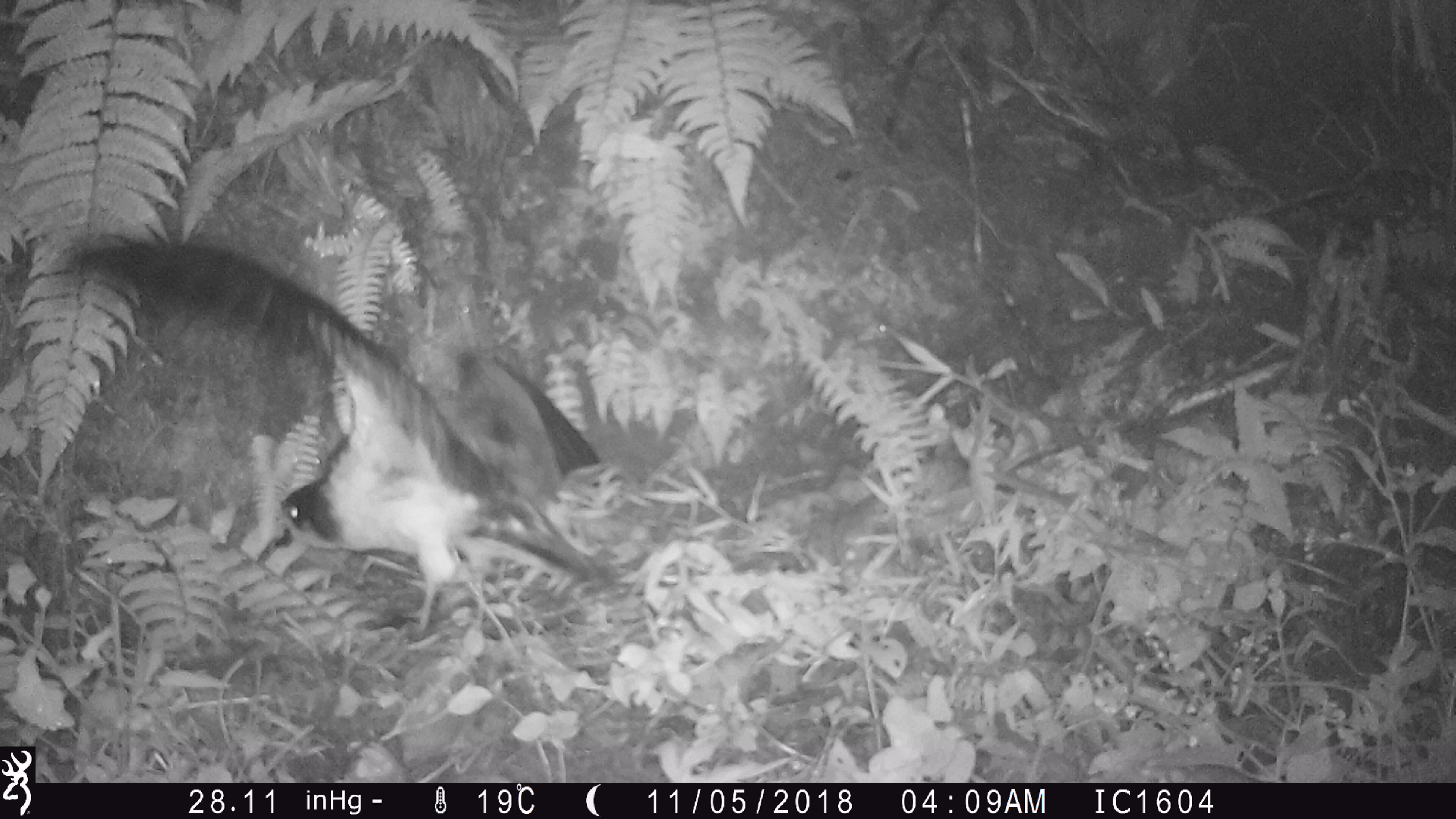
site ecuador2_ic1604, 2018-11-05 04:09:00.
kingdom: Animalia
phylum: Chordata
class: Aves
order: Procellariiformes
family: Procellariidae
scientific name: Procellariidae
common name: petrel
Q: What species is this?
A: Petrel (Procellariidae).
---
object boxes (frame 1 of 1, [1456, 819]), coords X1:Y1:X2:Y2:
petrel: 69:224:615:648